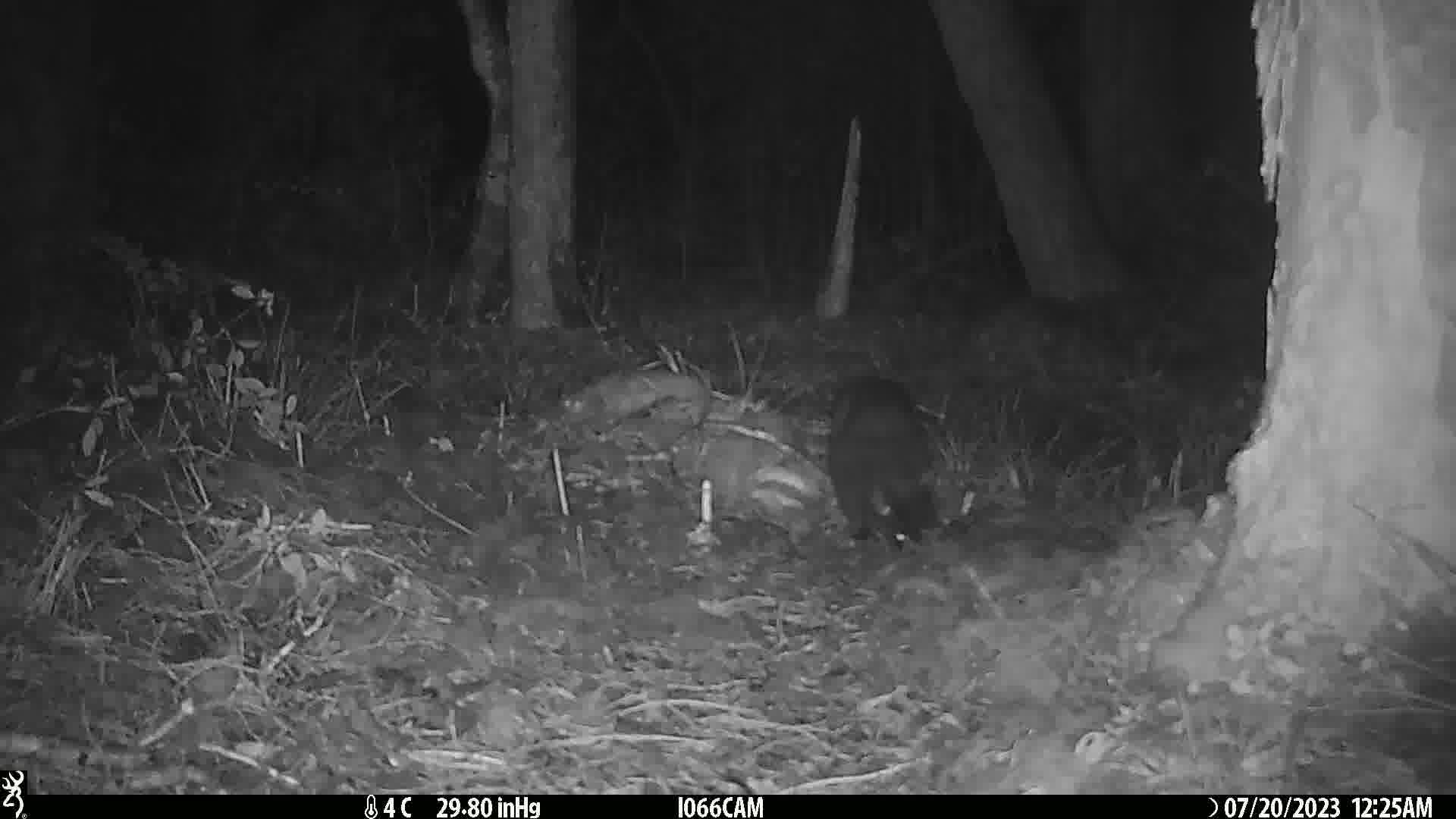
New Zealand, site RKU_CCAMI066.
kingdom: Animalia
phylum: Chordata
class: Mammalia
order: Carnivora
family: Felidae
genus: Felis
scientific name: Felis catus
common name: domestic cat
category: cat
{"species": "cat (domestic cat) (Felis catus)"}